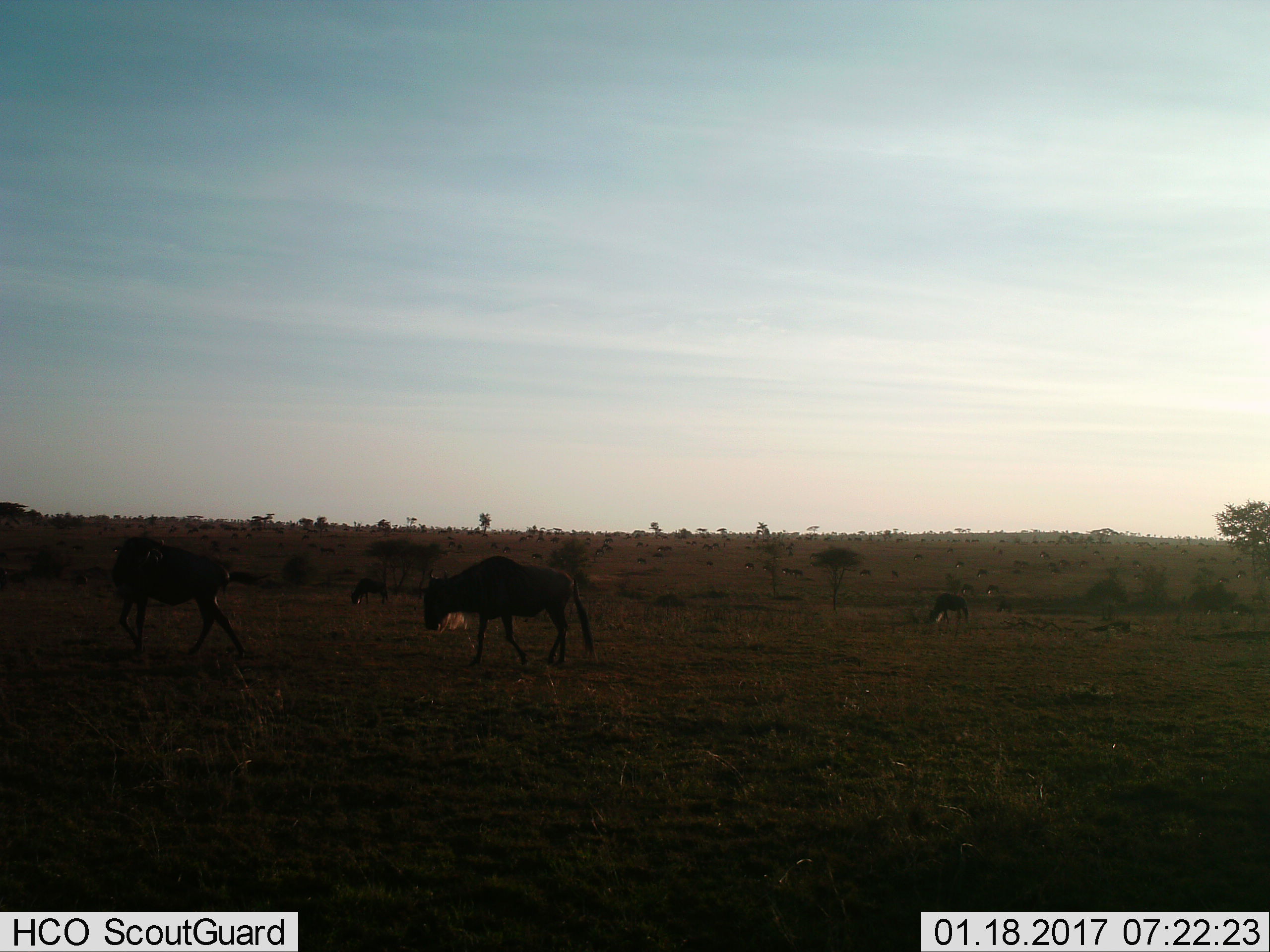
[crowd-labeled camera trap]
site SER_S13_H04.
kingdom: Animalia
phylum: Chordata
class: Mammalia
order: Artiodactyla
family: Bovidae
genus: Connochaetes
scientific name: Connochaetes taurinus taurinus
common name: blue wildebeest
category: wildebeestblue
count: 51+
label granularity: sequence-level